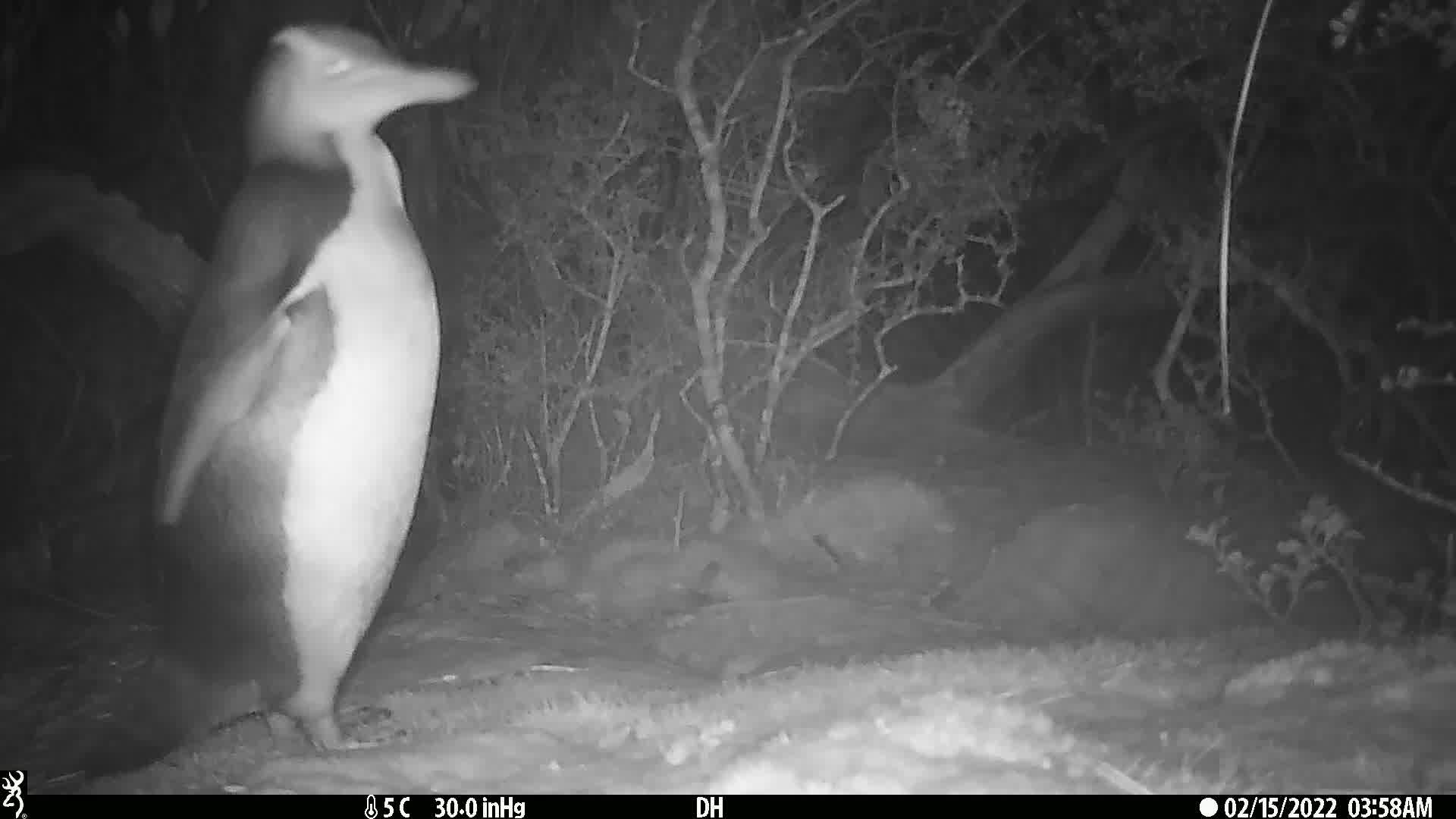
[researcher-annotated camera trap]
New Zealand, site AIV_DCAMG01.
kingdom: Animalia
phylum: Chordata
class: Aves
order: Sphenisciformes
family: Spheniscidae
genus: Megadyptes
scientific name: Megadyptes antipodes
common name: yellow-eyed penguin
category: yellow eyed penguin